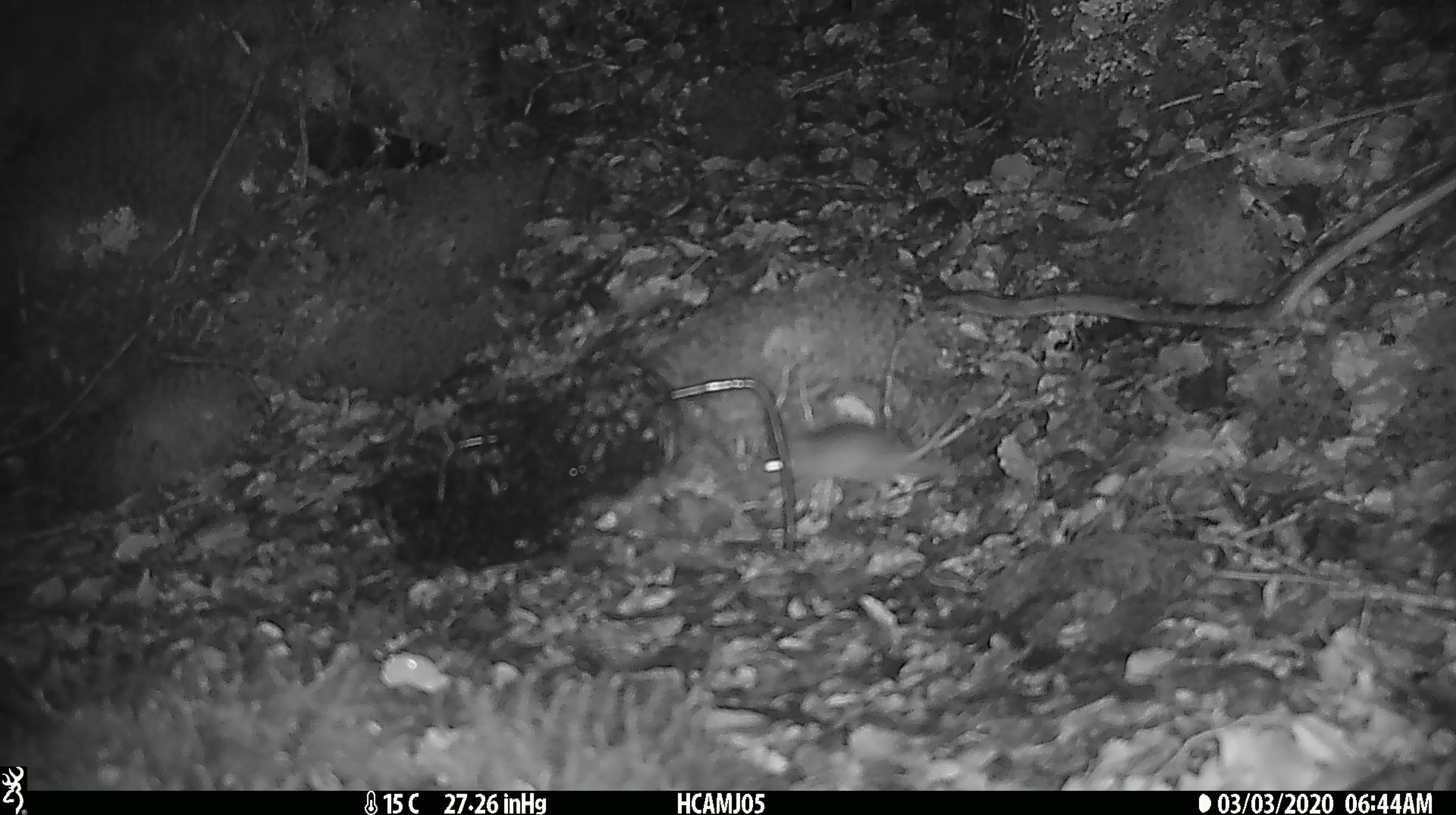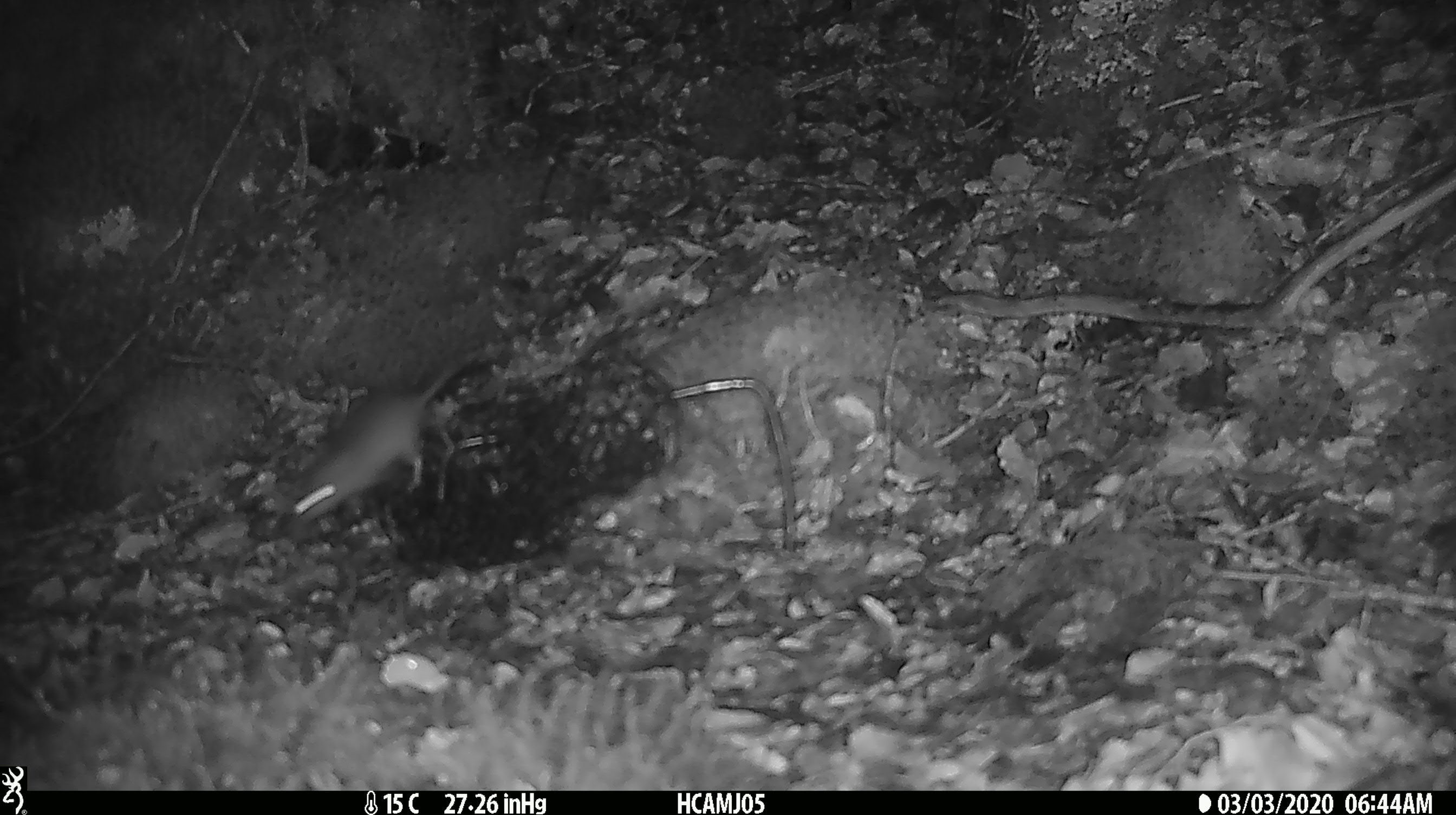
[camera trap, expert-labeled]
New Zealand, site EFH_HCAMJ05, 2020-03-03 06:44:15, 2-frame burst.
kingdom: Animalia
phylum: Chordata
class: Mammalia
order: Rodentia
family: Muridae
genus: Mus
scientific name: Mus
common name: mouse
Mouse (Mus).